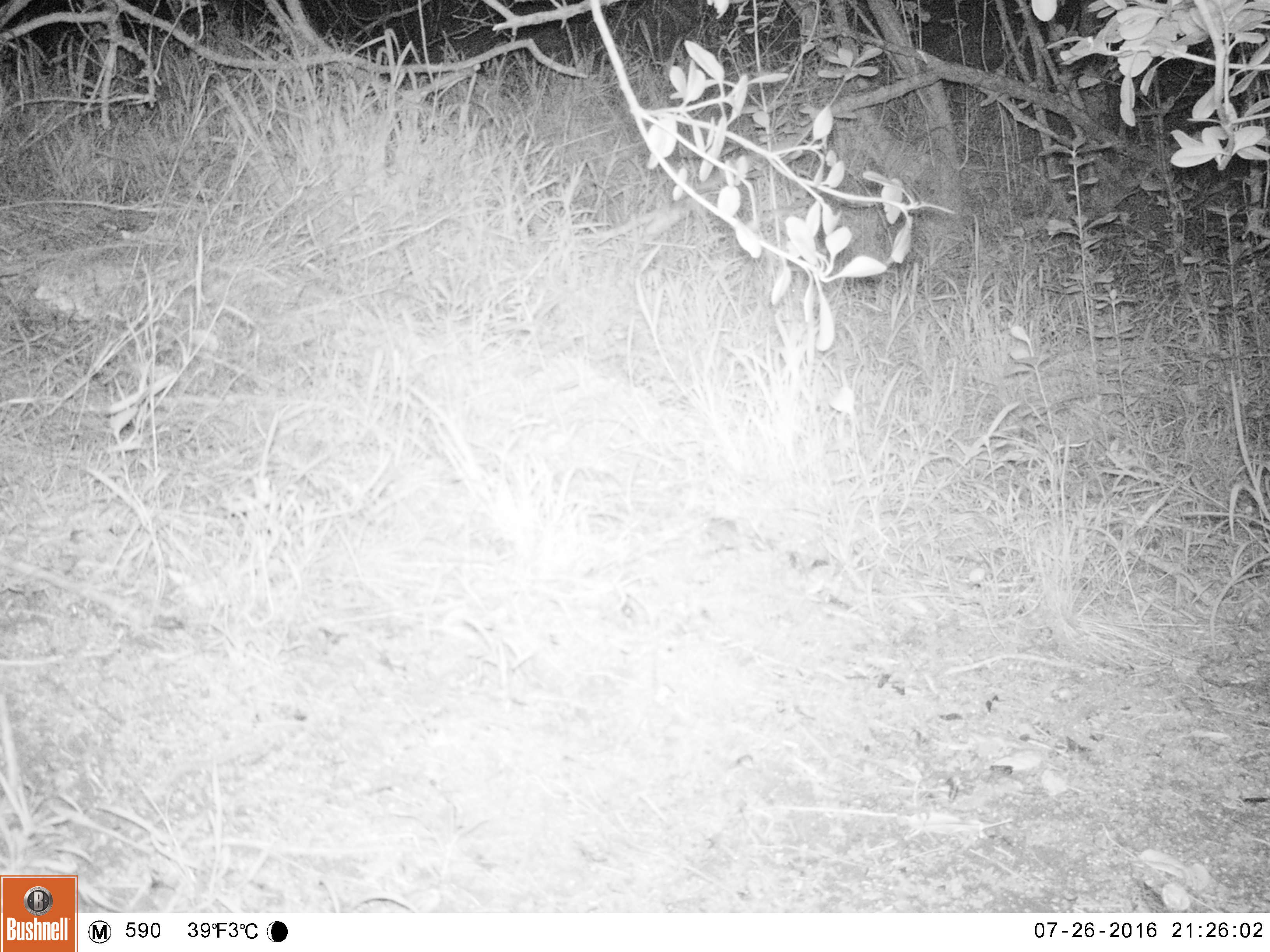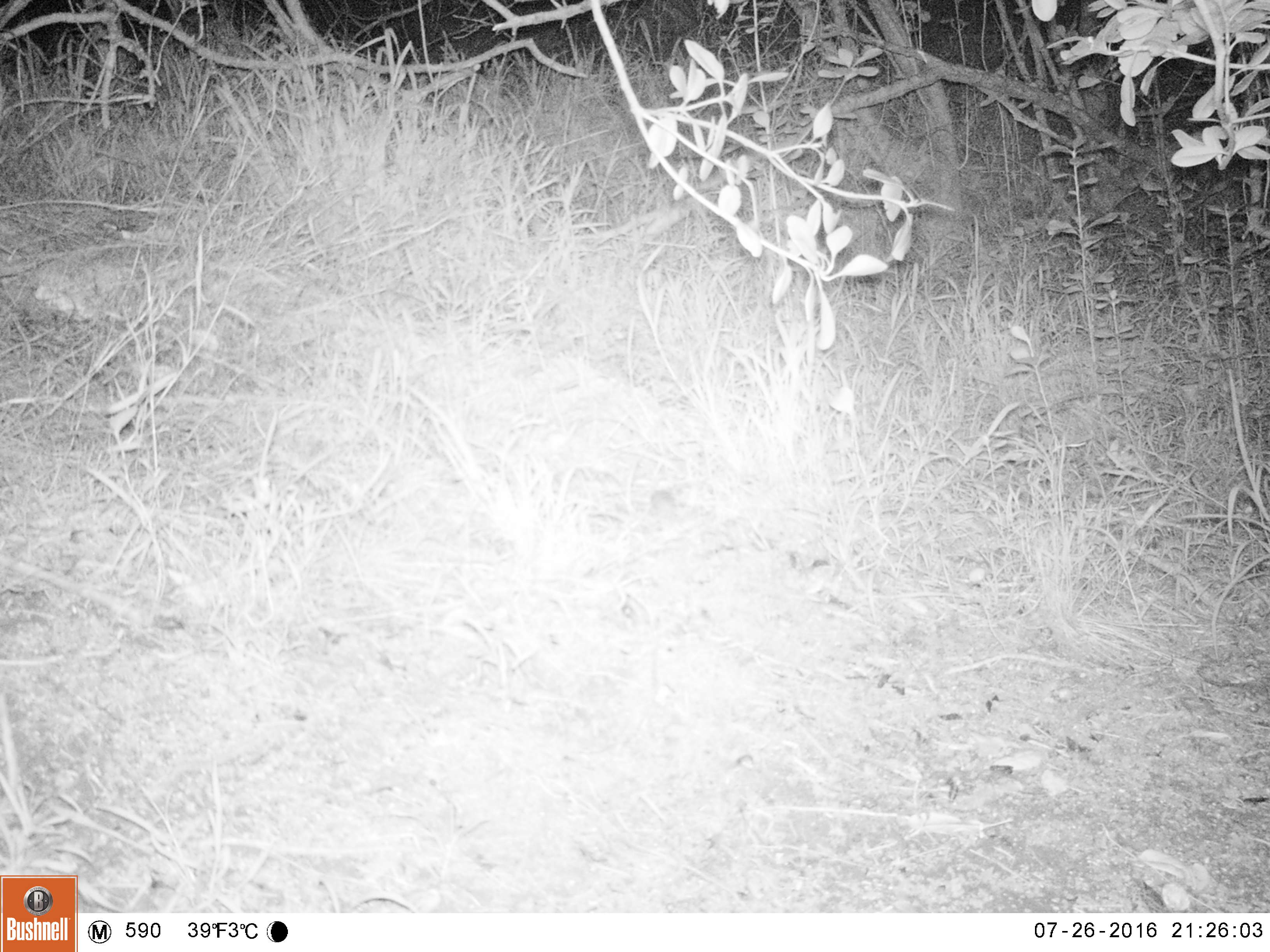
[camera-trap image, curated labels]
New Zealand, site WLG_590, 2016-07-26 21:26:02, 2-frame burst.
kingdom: Animalia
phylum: Chordata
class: Mammalia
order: Rodentia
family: Muridae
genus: Mus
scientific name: Mus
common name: mouse